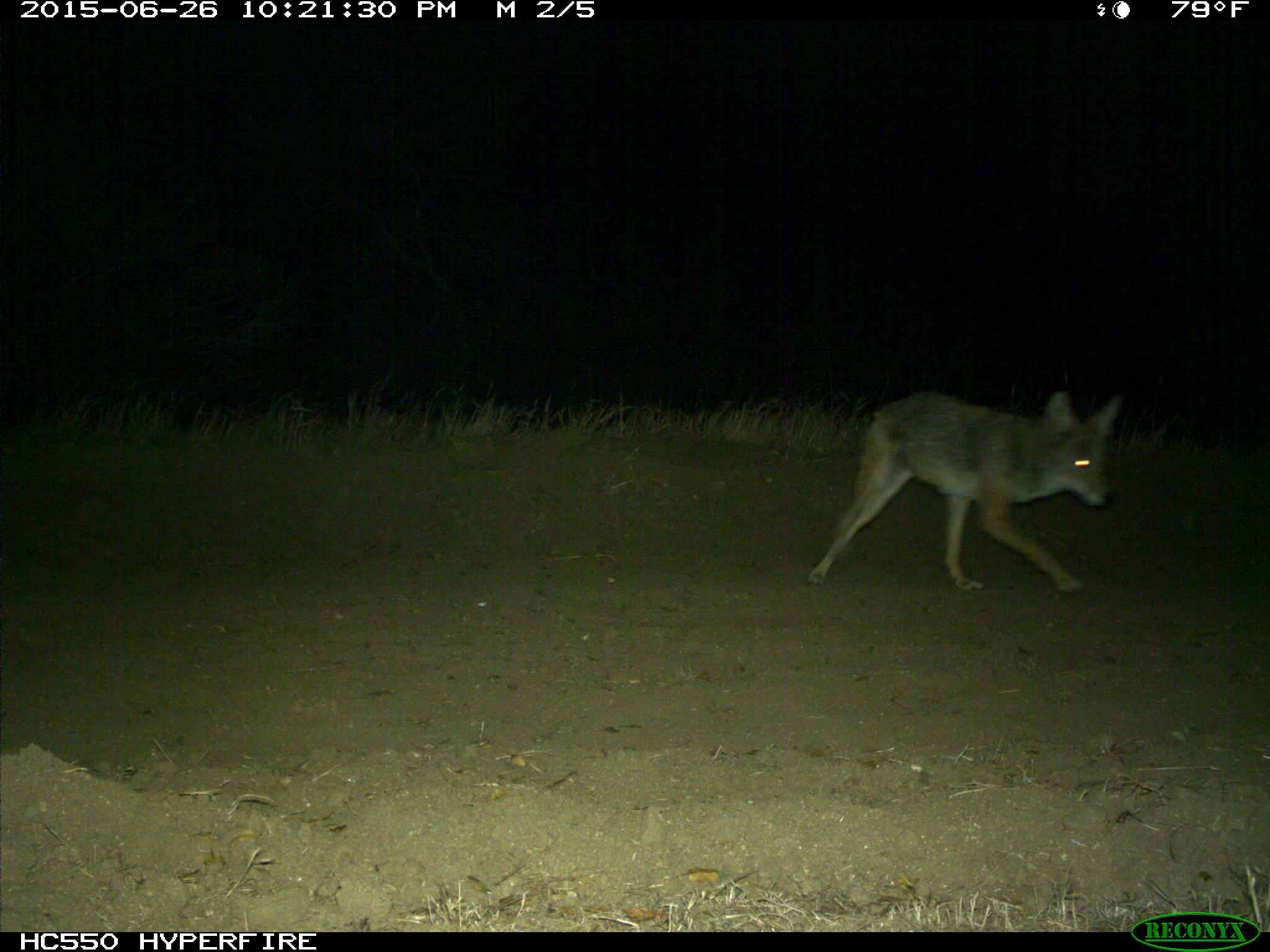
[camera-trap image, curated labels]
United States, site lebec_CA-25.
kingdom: Animalia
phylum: Chordata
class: Mammalia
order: Carnivora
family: Canidae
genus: Canis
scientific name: Canis latrans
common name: coyote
Canis latrans (coyote).